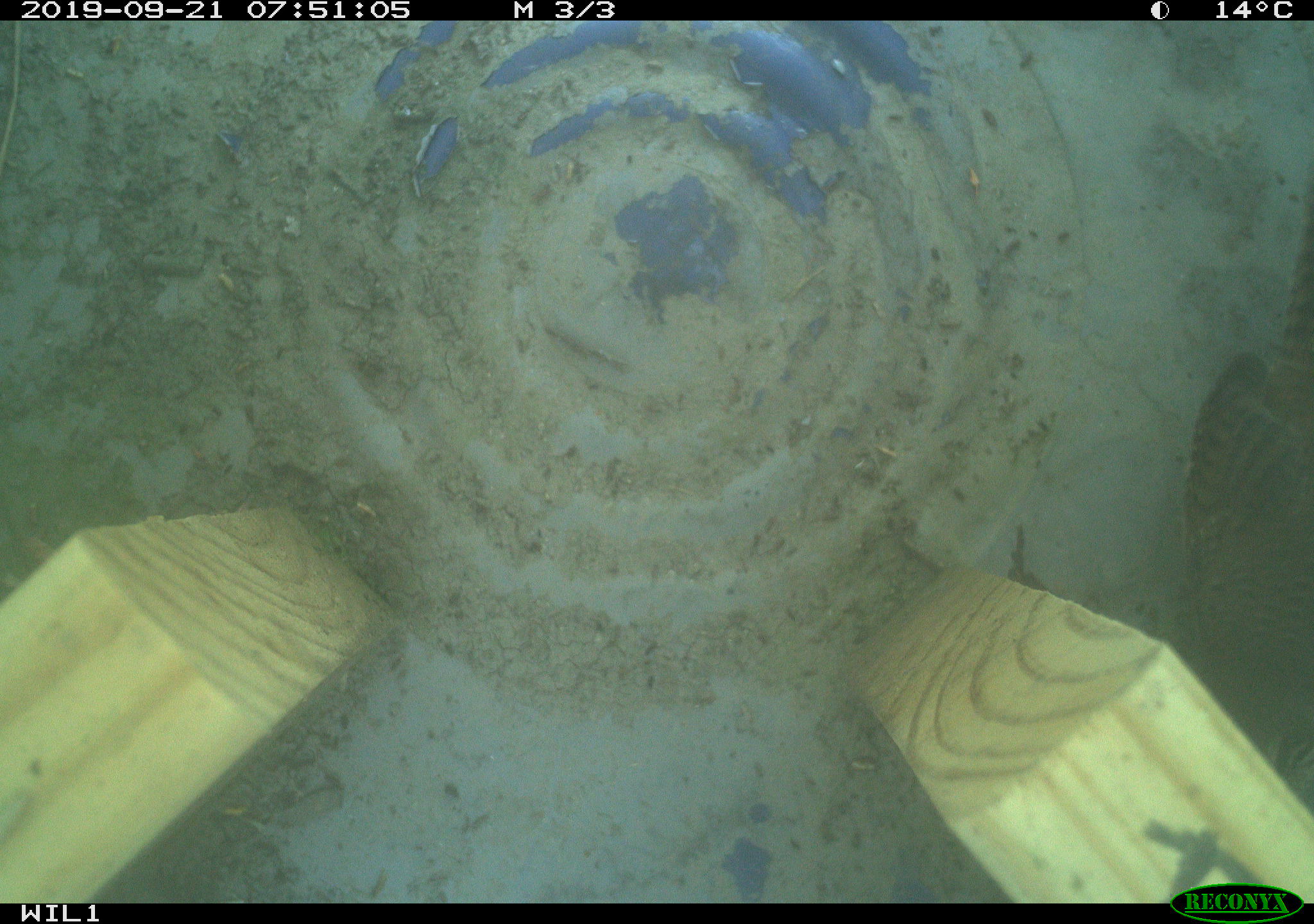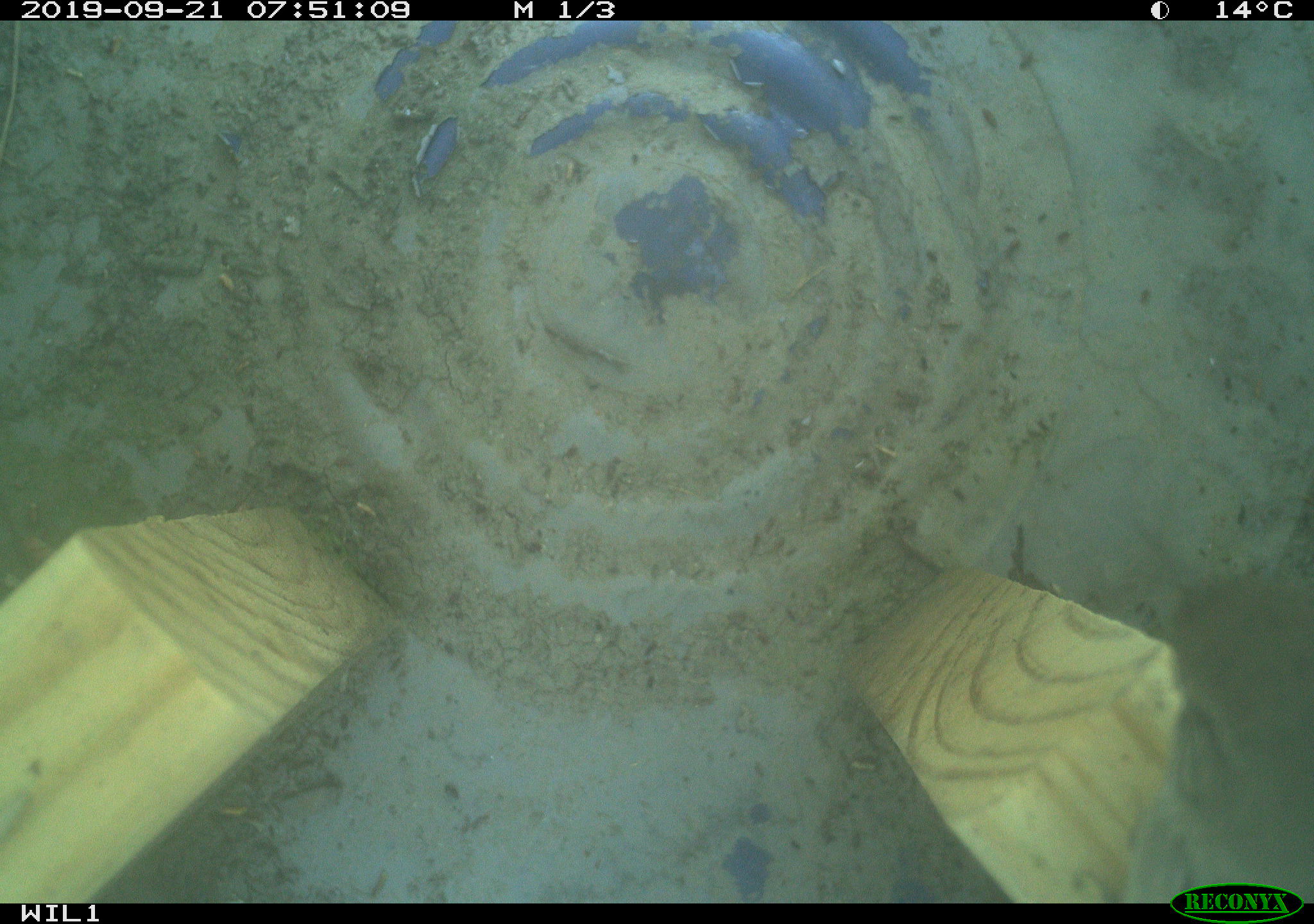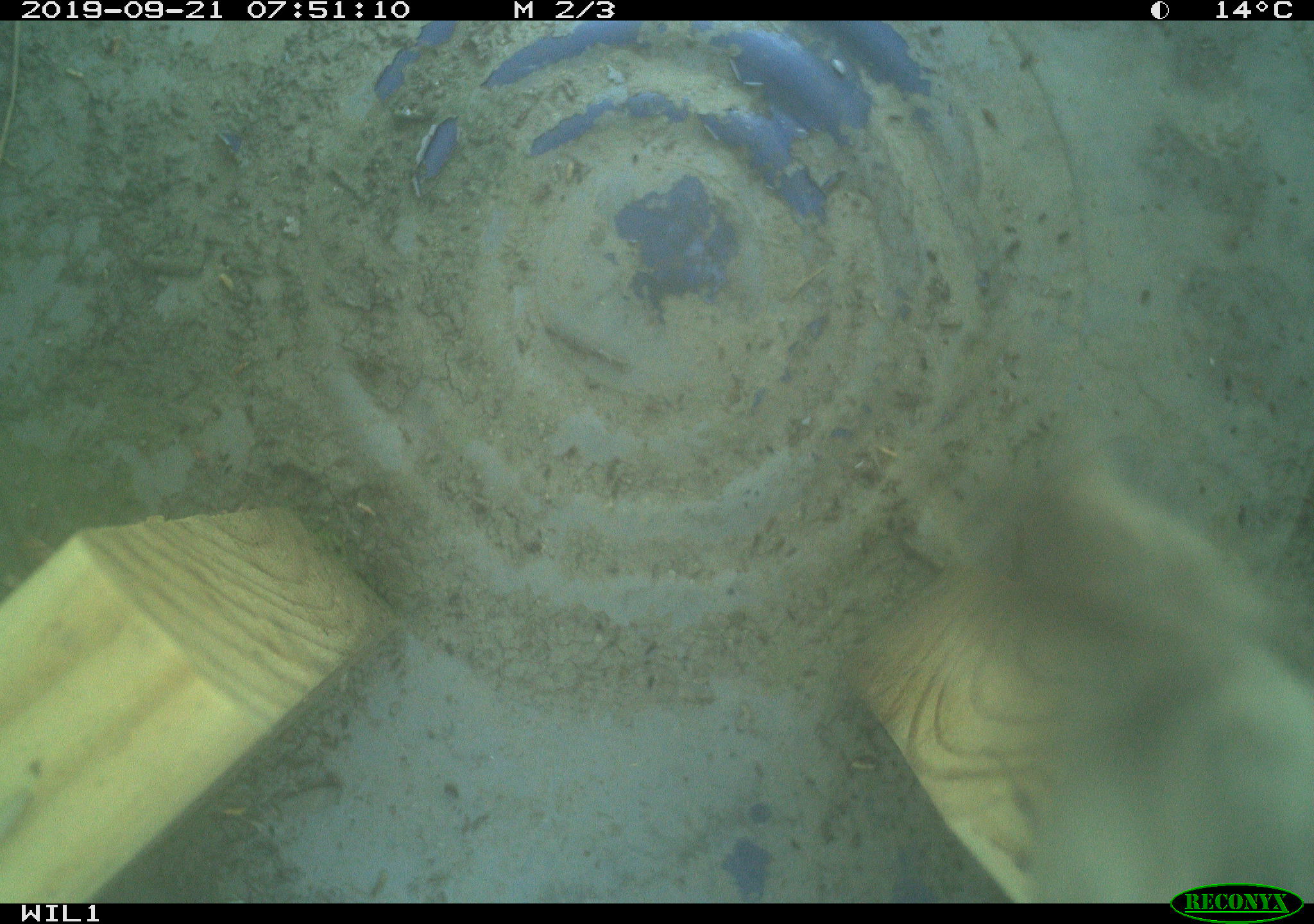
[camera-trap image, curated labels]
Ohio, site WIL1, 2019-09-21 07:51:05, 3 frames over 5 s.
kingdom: Animalia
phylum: Chordata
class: Aves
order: Passeriformes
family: Troglodytidae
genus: Troglodytes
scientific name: Troglodytes aedon aedon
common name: northern house wren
Northern house wren (Troglodytes aedon aedon).